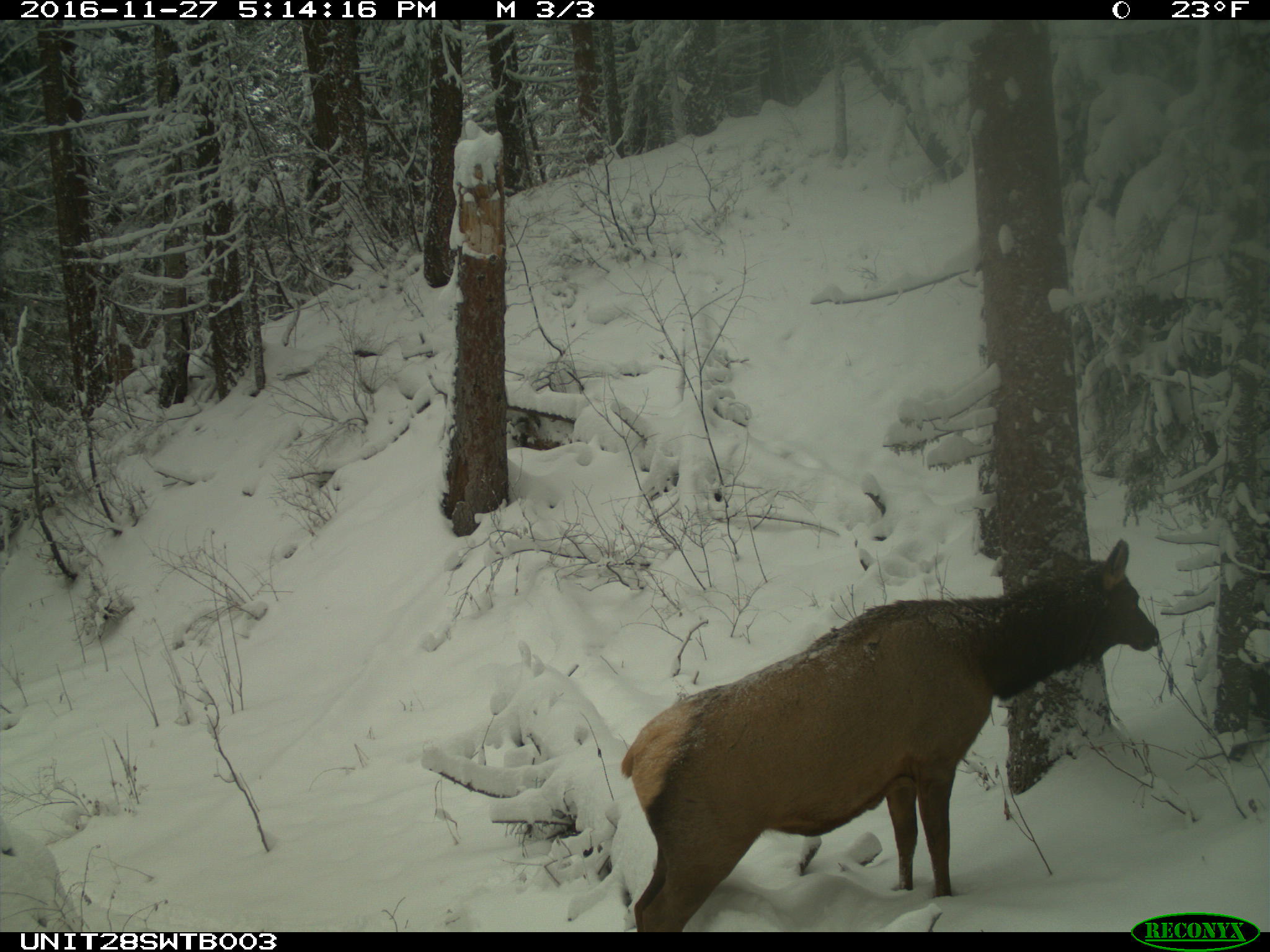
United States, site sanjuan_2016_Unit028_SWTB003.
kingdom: Animalia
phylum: Chordata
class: Mammalia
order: Artiodactyla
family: Cervidae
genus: Cervus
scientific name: Cervus elaphus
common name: red deer